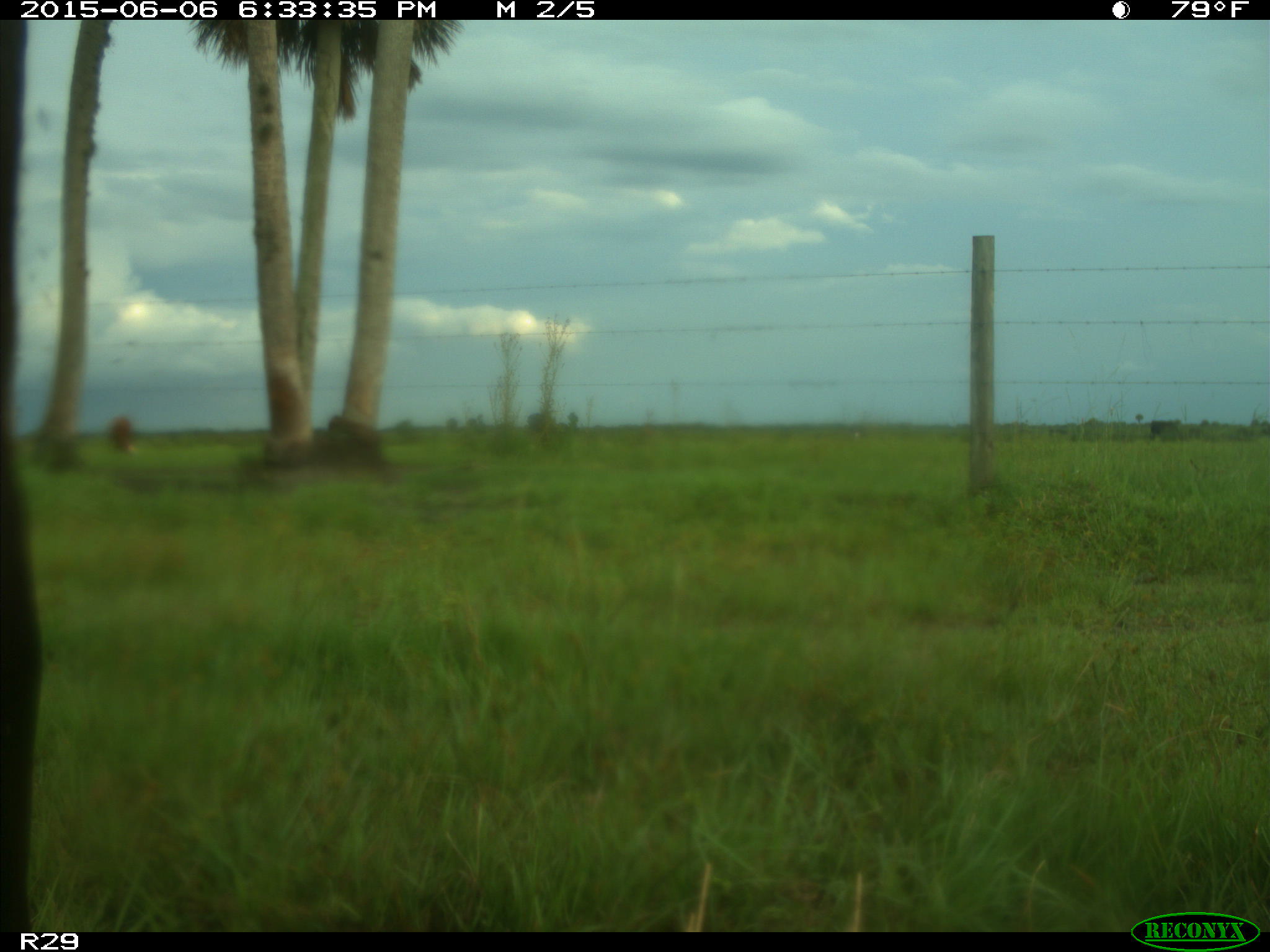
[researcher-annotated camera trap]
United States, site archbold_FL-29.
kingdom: Animalia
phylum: Chordata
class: Mammalia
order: Artiodactyla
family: Bovidae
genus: Bos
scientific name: Bos taurus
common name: domestic cow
Bos taurus (domestic cow).